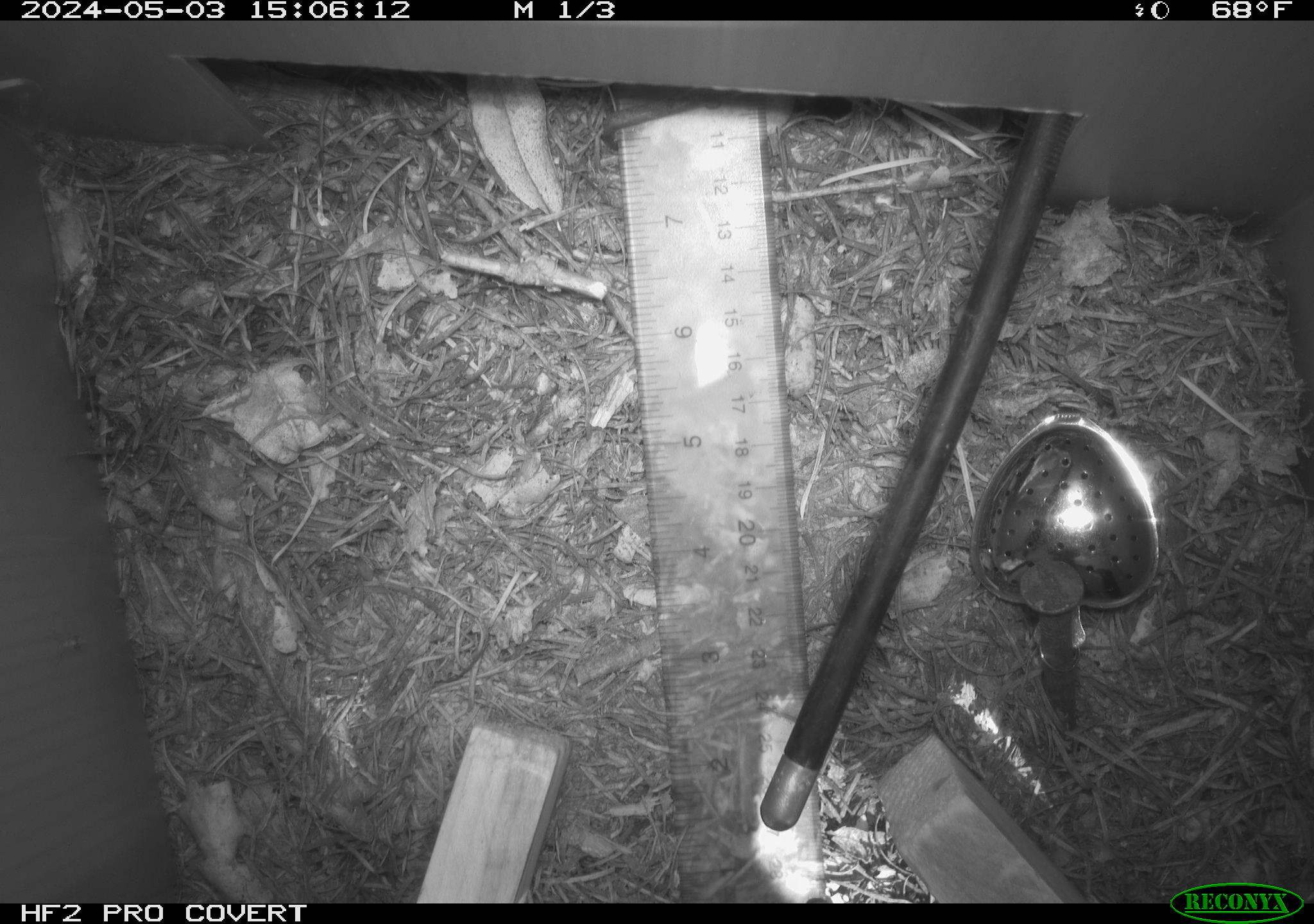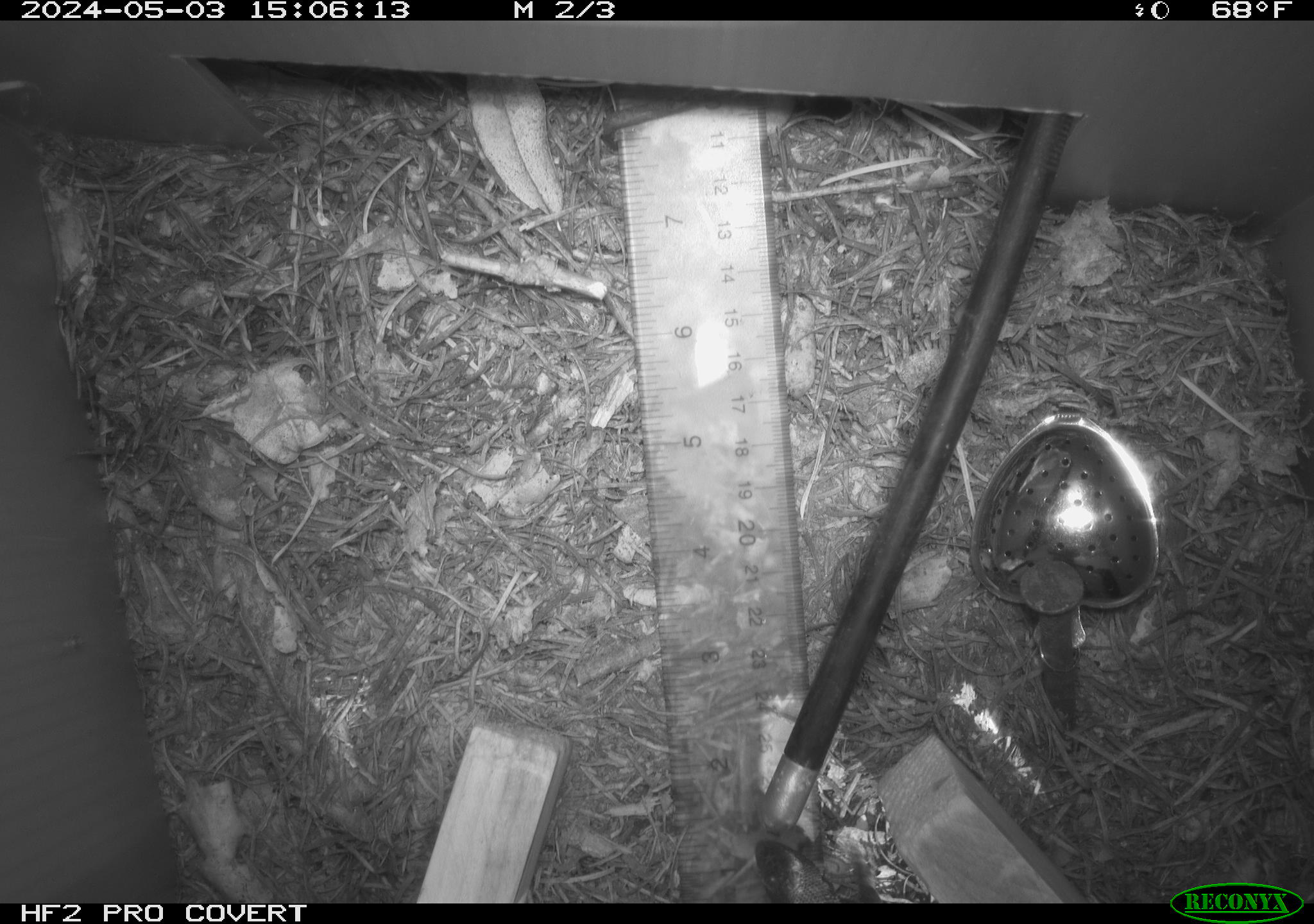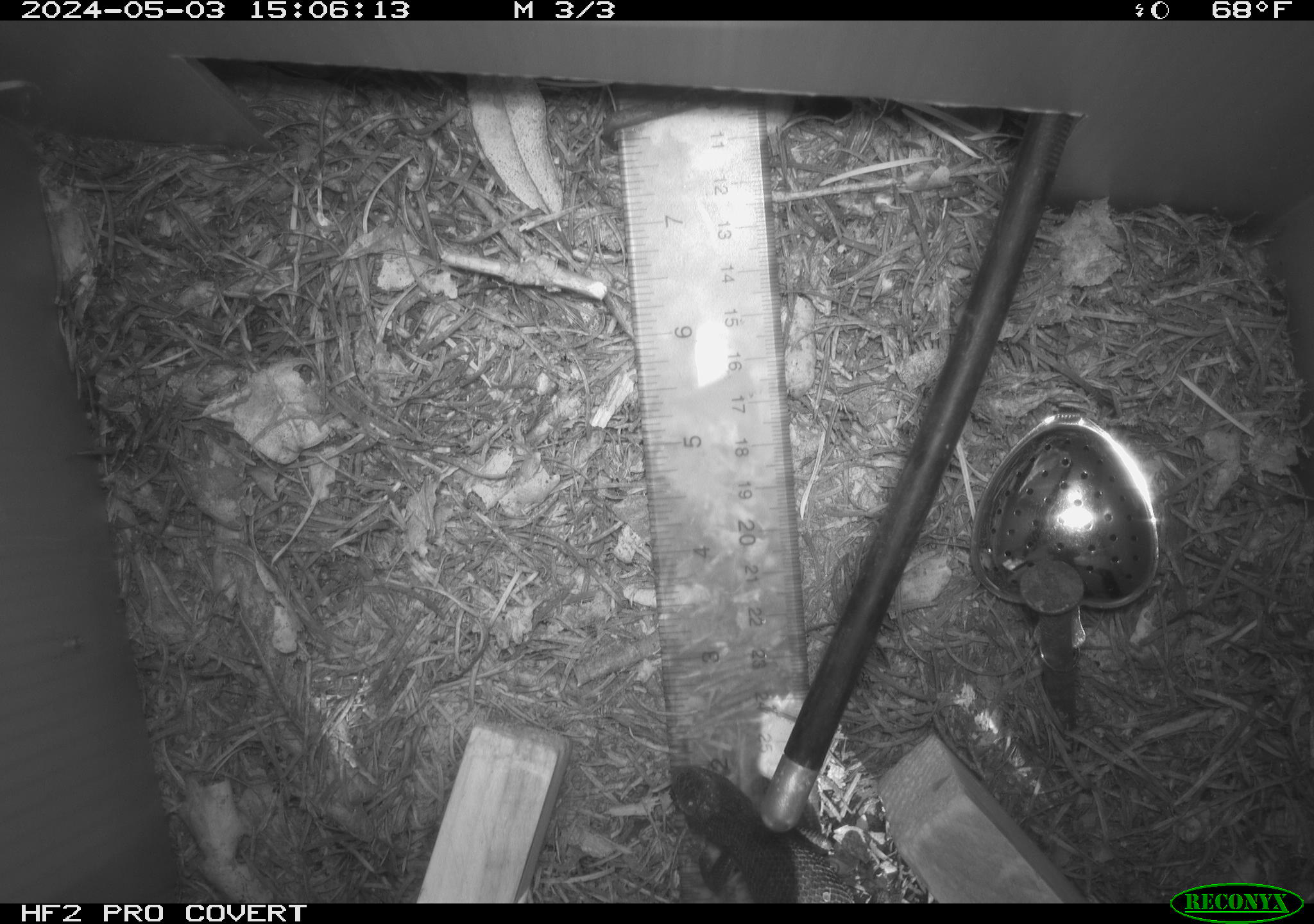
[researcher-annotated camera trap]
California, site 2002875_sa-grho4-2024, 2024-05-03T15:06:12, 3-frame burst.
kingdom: Animalia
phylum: Chordata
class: Reptilia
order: Squamata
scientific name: Squamata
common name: lizards and snakes